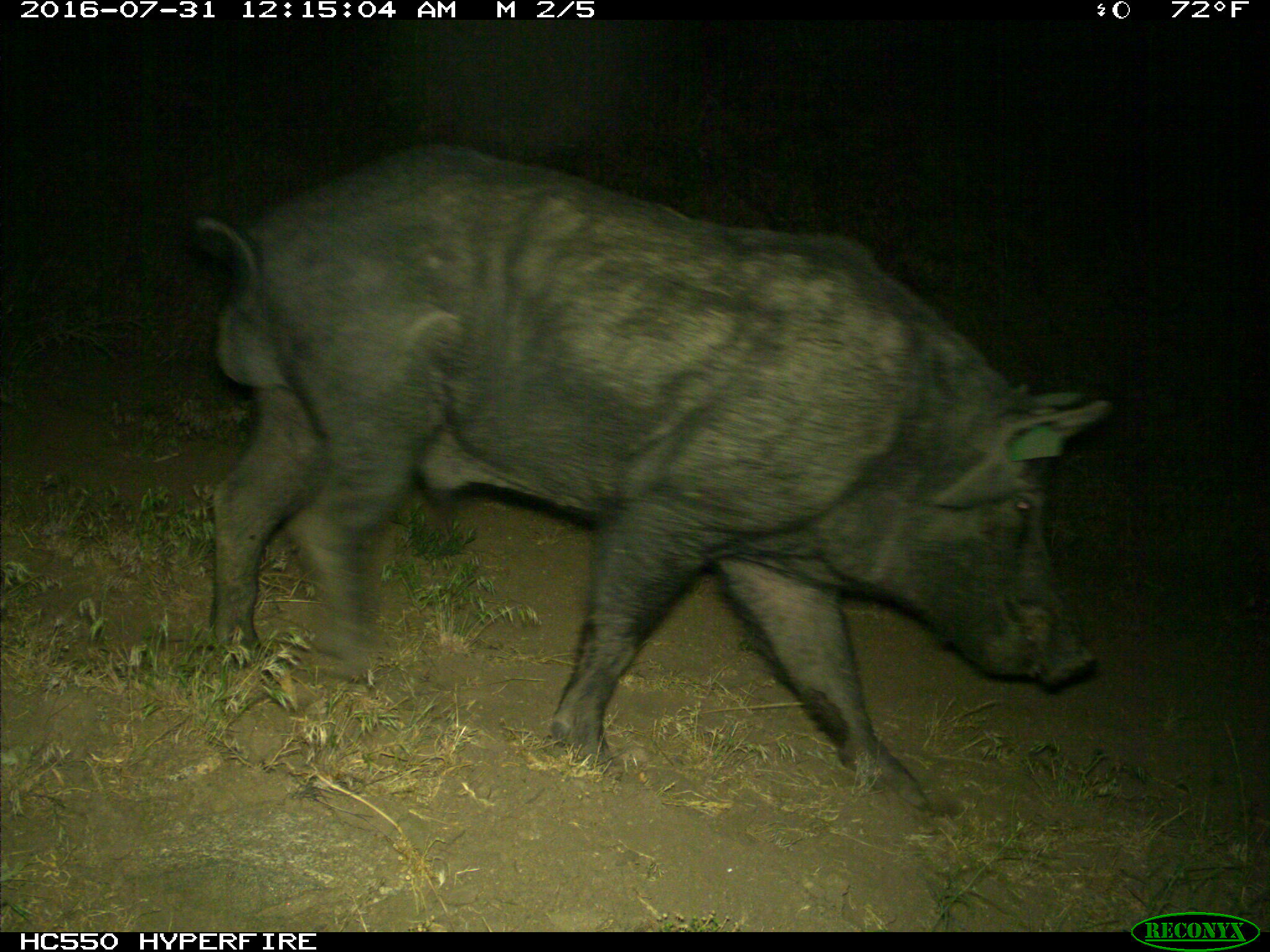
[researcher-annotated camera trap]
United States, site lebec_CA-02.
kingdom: Animalia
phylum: Chordata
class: Mammalia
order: Artiodactyla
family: Suidae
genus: Sus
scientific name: Sus scrofa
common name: wild boar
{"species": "Sus scrofa (wild boar)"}